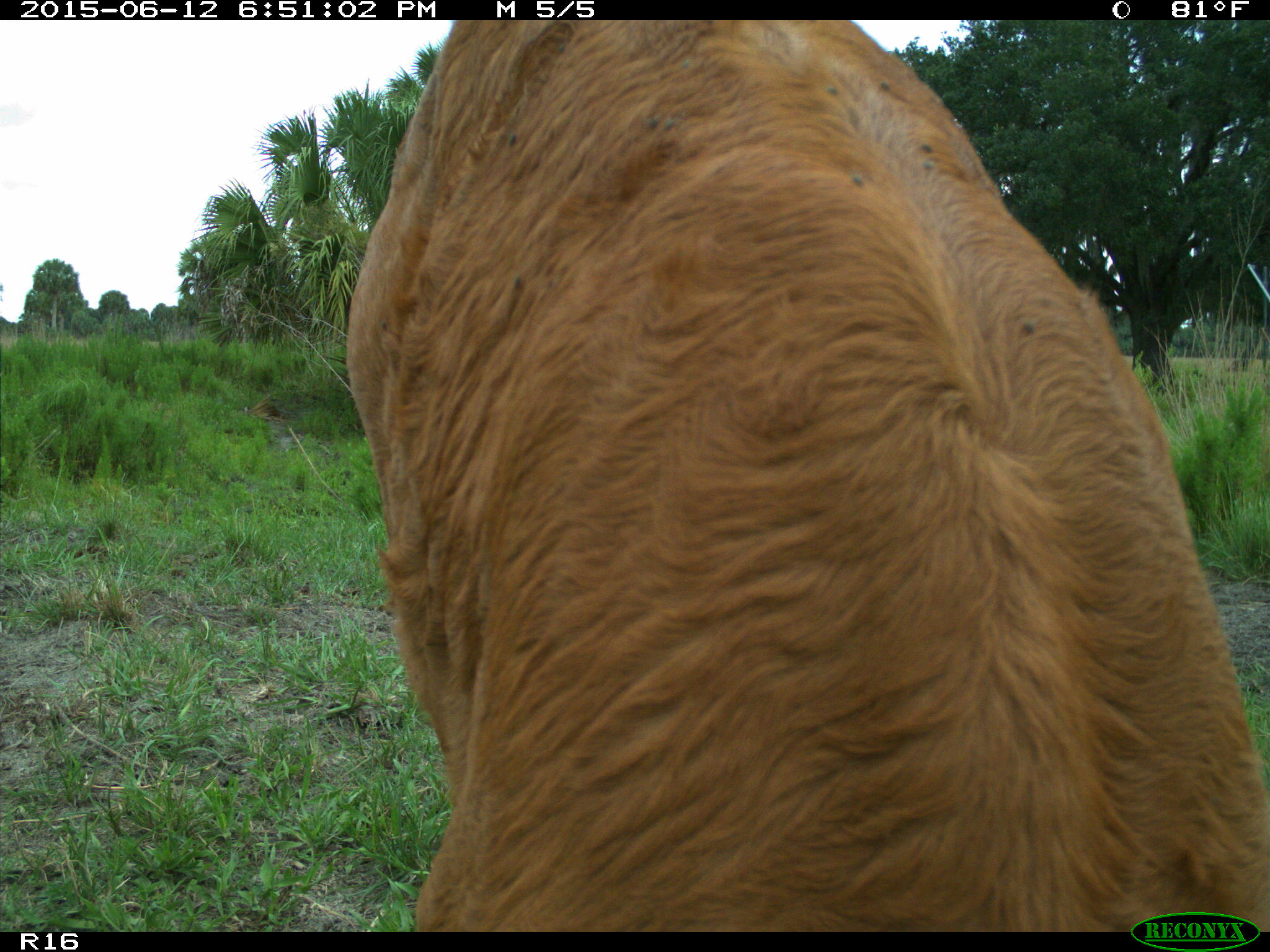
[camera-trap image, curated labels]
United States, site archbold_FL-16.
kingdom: Animalia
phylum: Chordata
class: Mammalia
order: Artiodactyla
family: Bovidae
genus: Bos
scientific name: Bos taurus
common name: domestic cow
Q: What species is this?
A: Bos taurus (domestic cow).